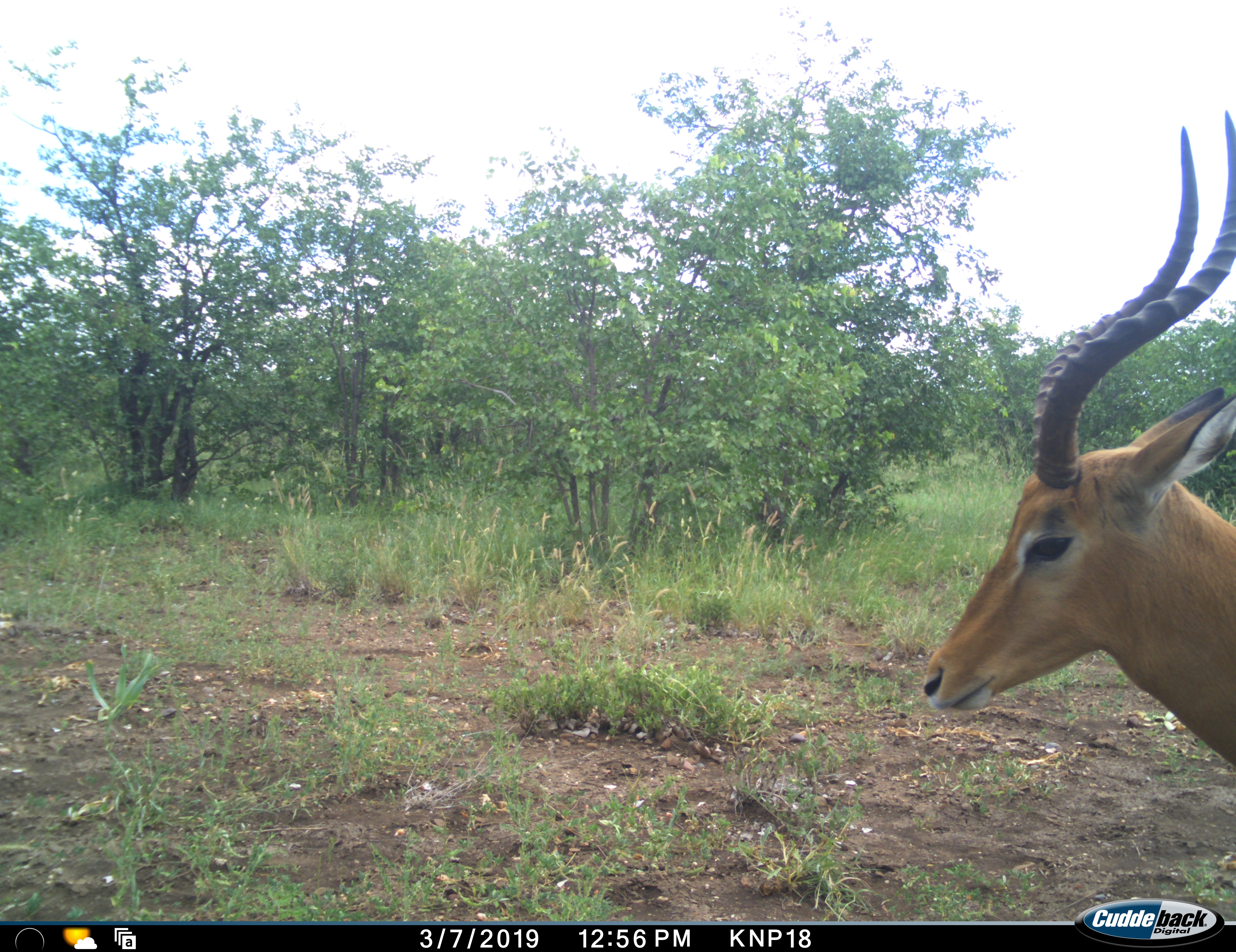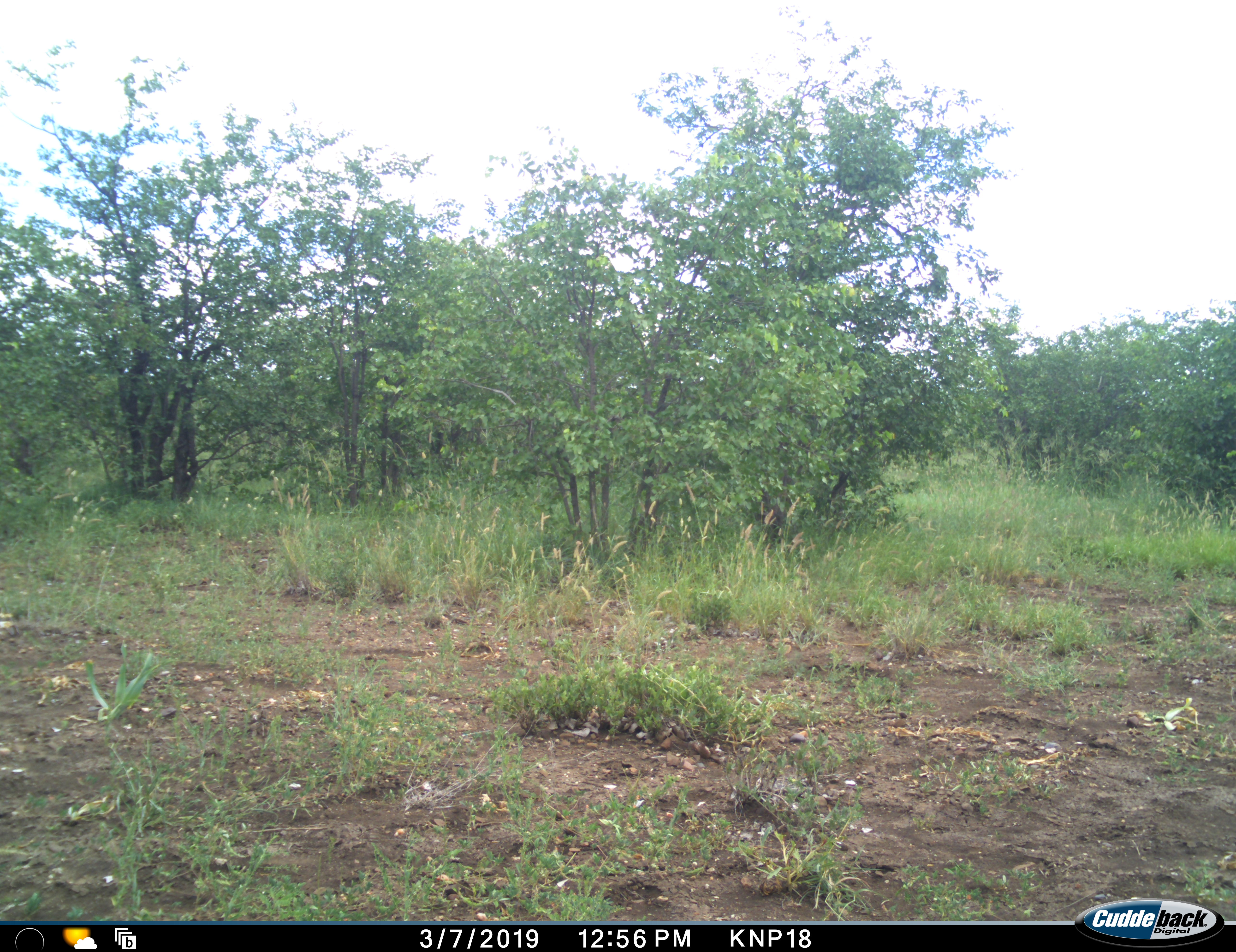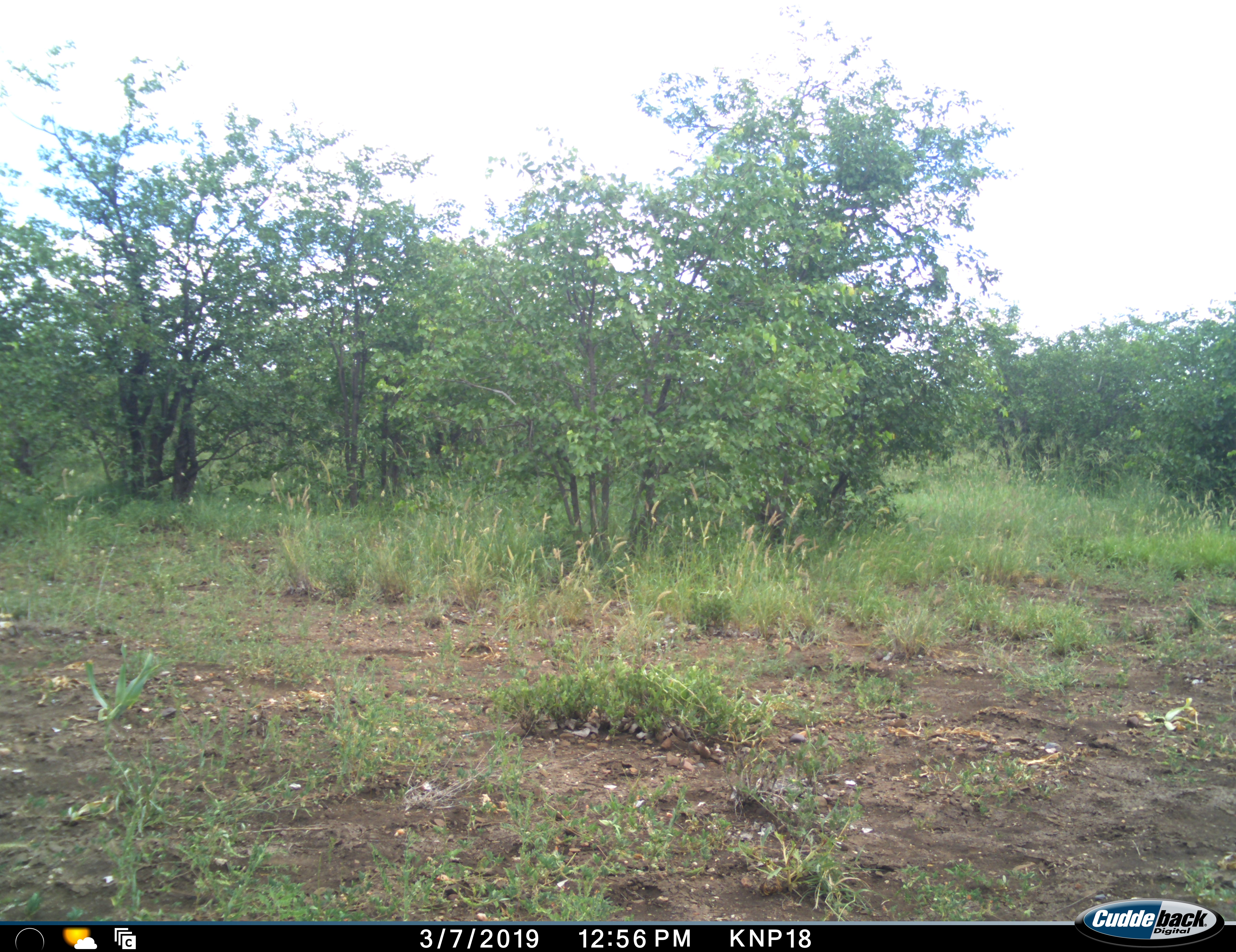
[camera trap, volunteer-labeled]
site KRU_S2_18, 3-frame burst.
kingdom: Animalia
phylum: Chordata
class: Mammalia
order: Artiodactyla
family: Bovidae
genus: Aepyceros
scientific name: Aepyceros melampus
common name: impala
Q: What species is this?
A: Impala (Aepyceros melampus).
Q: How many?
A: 1.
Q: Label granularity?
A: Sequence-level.